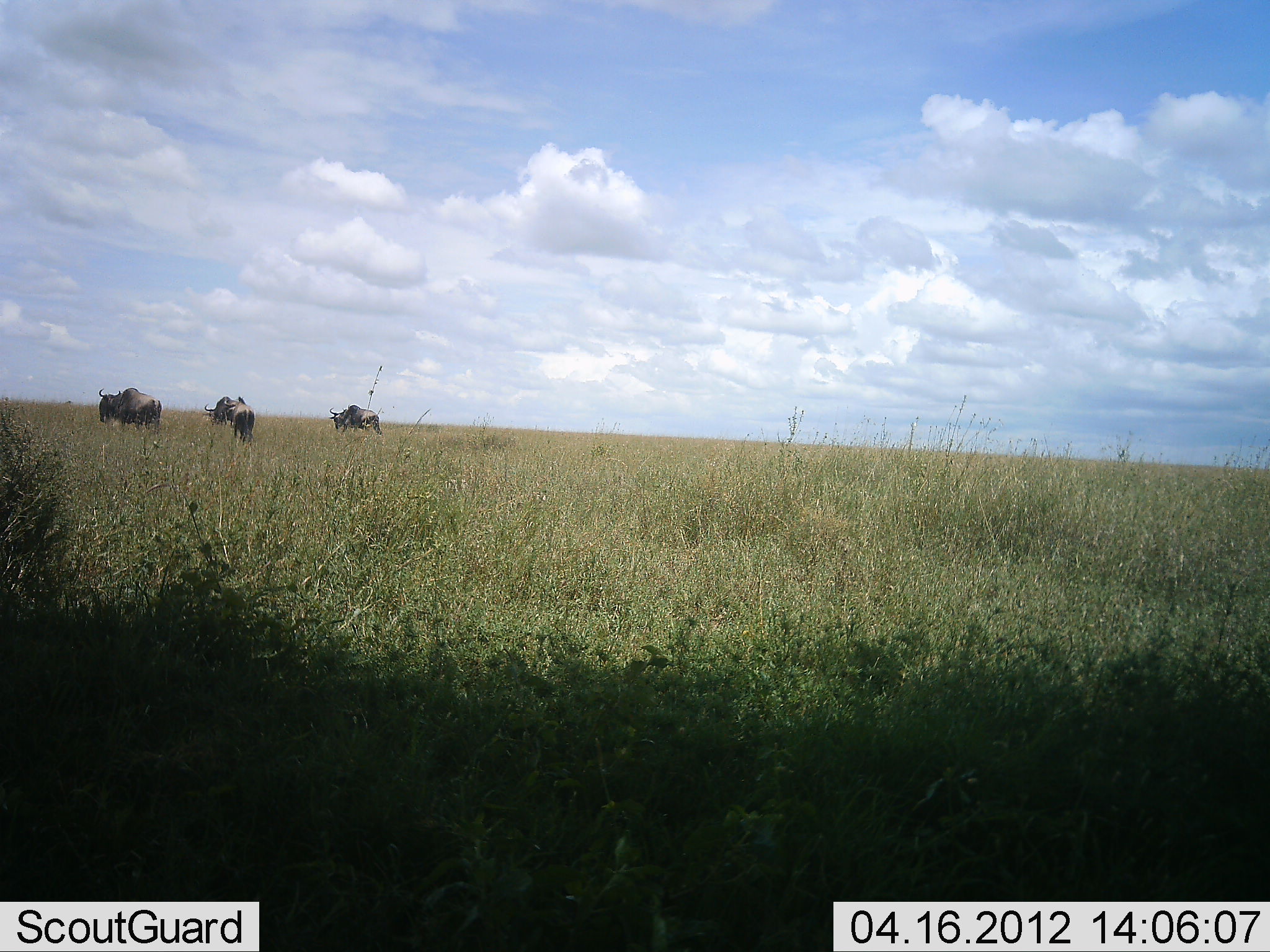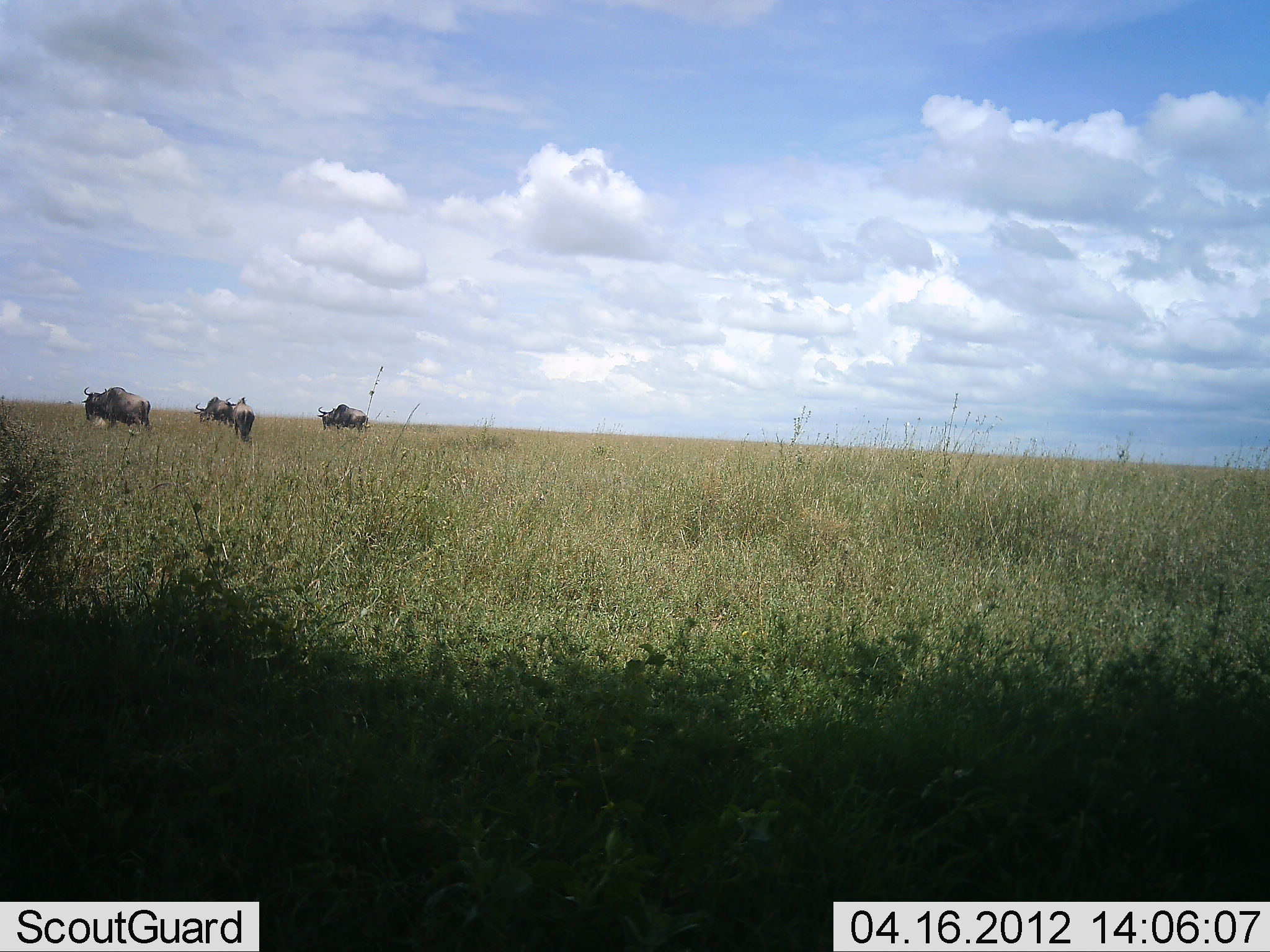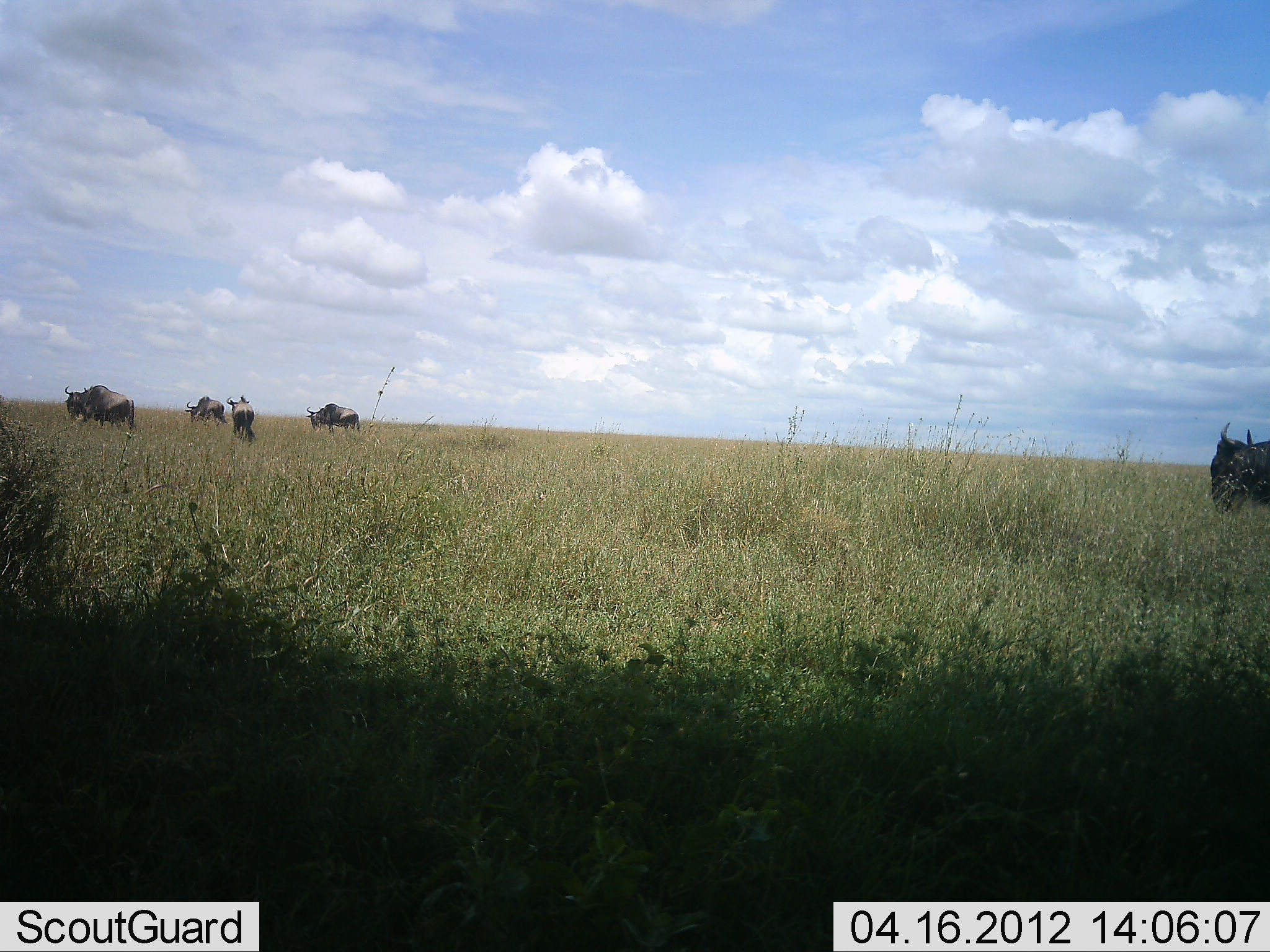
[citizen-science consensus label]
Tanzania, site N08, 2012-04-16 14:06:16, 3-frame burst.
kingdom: Animalia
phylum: Chordata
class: Mammalia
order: Artiodactyla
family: Bovidae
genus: Connochaetes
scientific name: Connochaetes taurinus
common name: blue wildebeest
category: wildebeest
Wildebeest (blue wildebeest) (Connochaetes taurinus), count 5. Behavior (volunteer vote fractions): standing 52%, resting 0%, moving 87%, interacting 0%. Young present (vote fraction): 0%. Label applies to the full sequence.